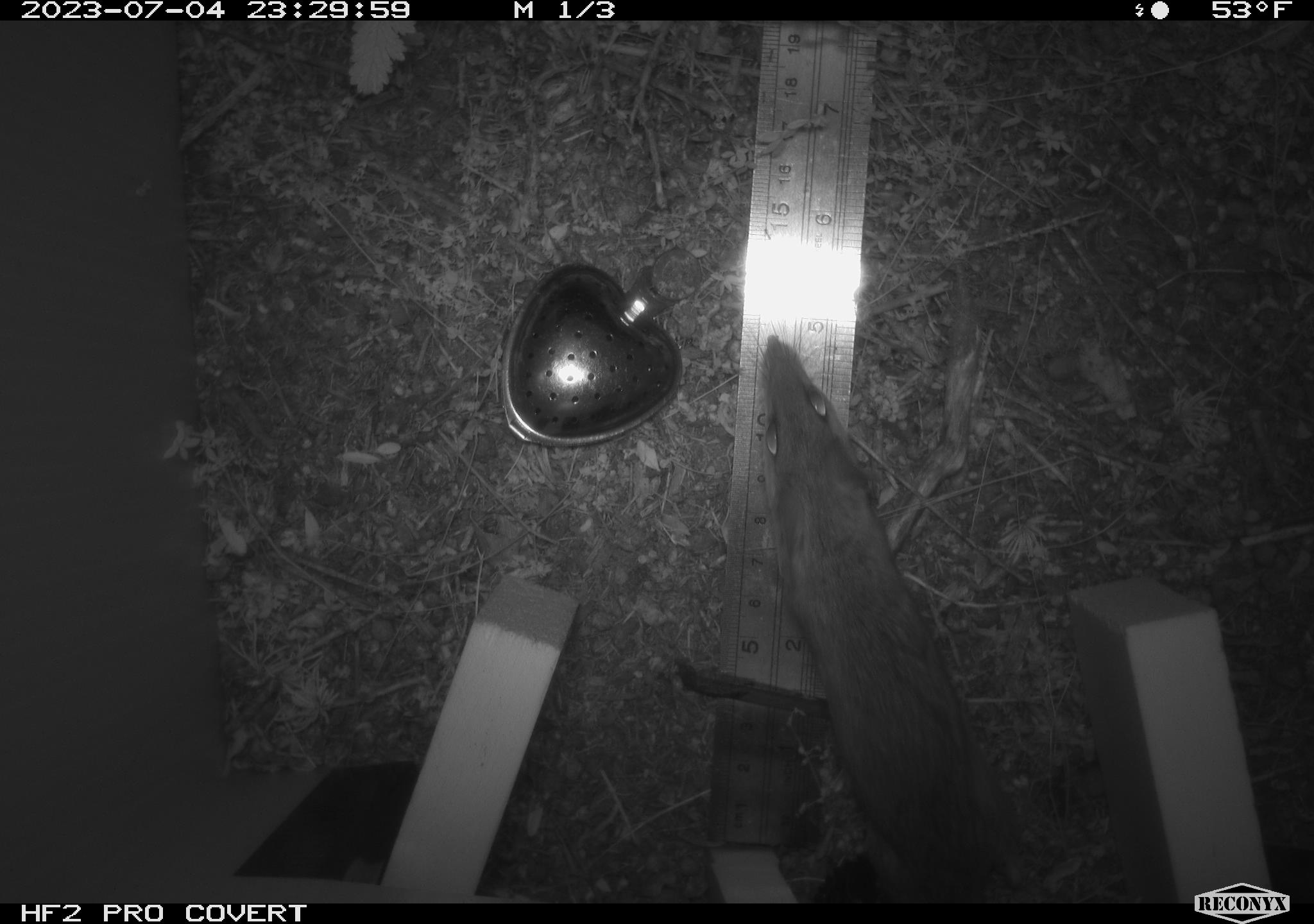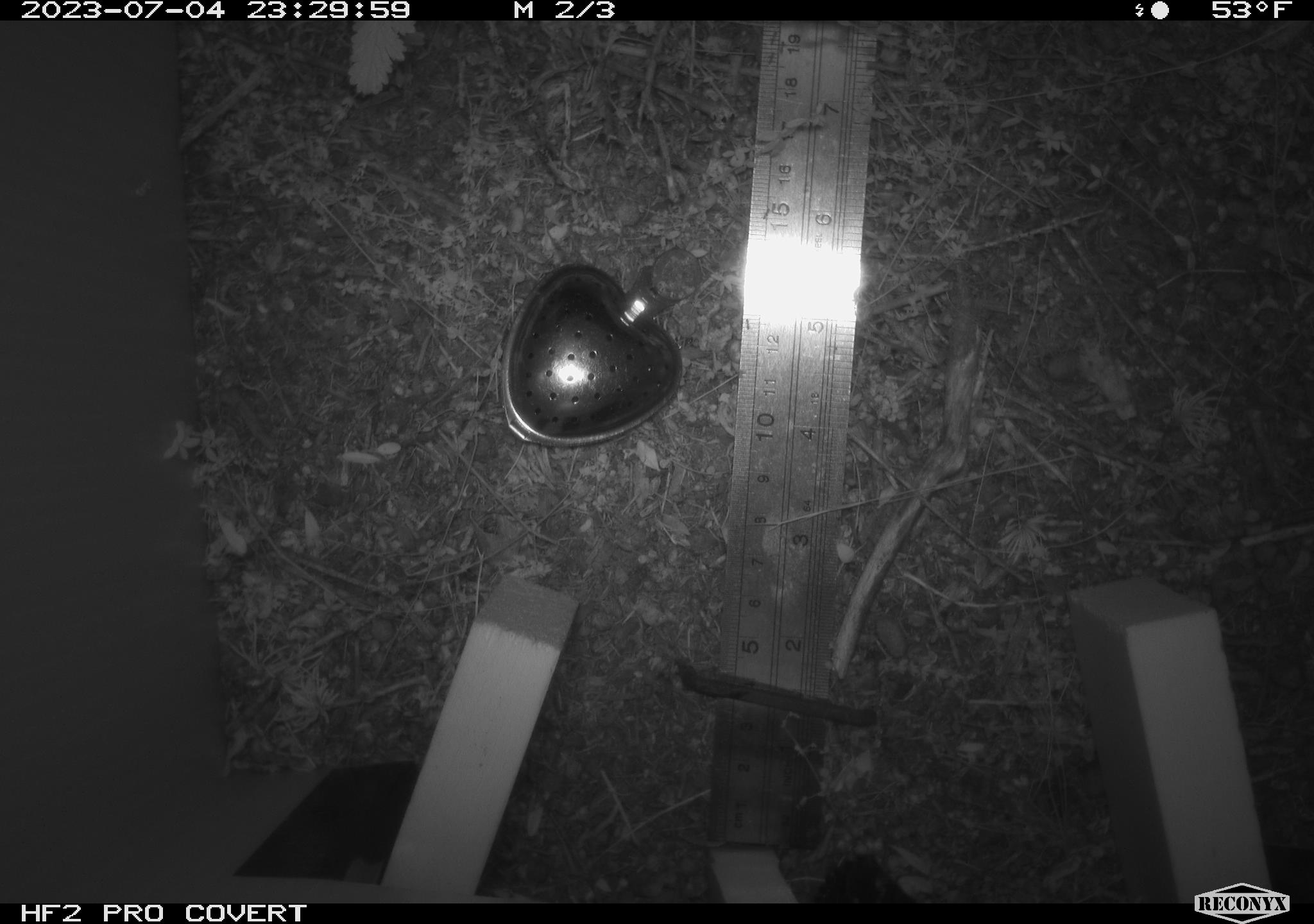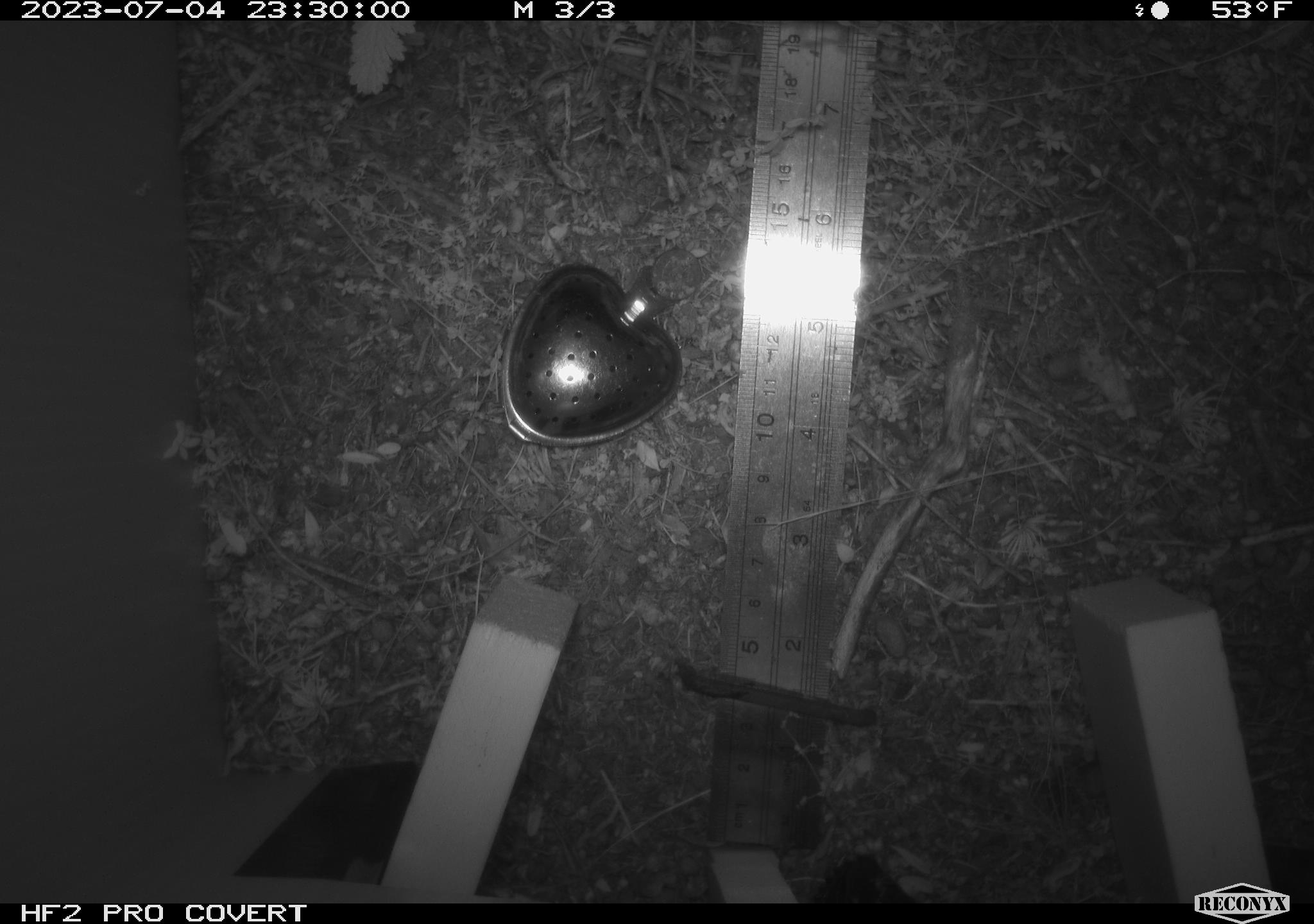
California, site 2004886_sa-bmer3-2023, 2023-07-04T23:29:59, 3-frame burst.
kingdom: Animalia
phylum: Chordata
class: Mammalia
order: Rodentia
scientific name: Rodentia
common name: mouse species